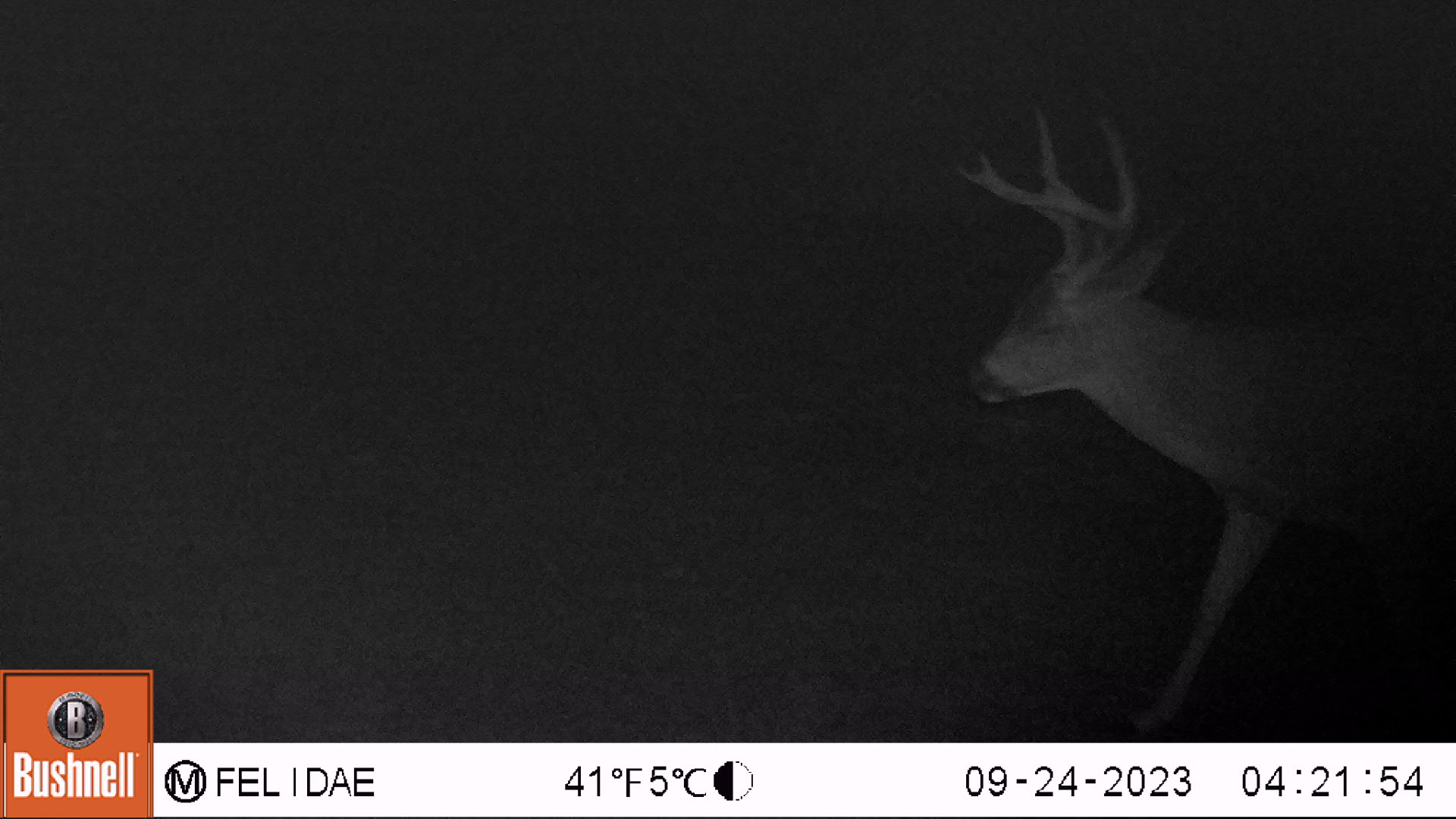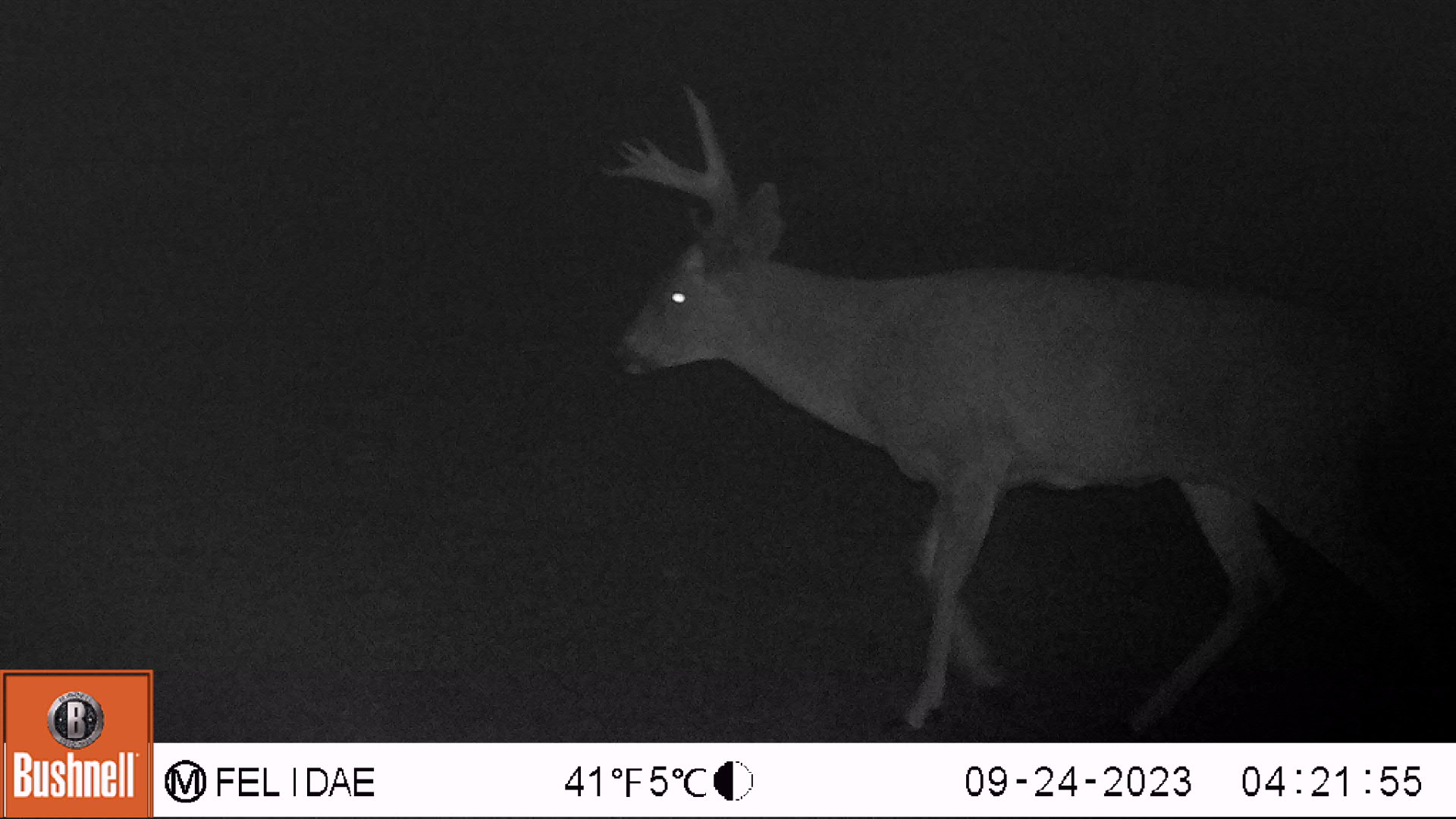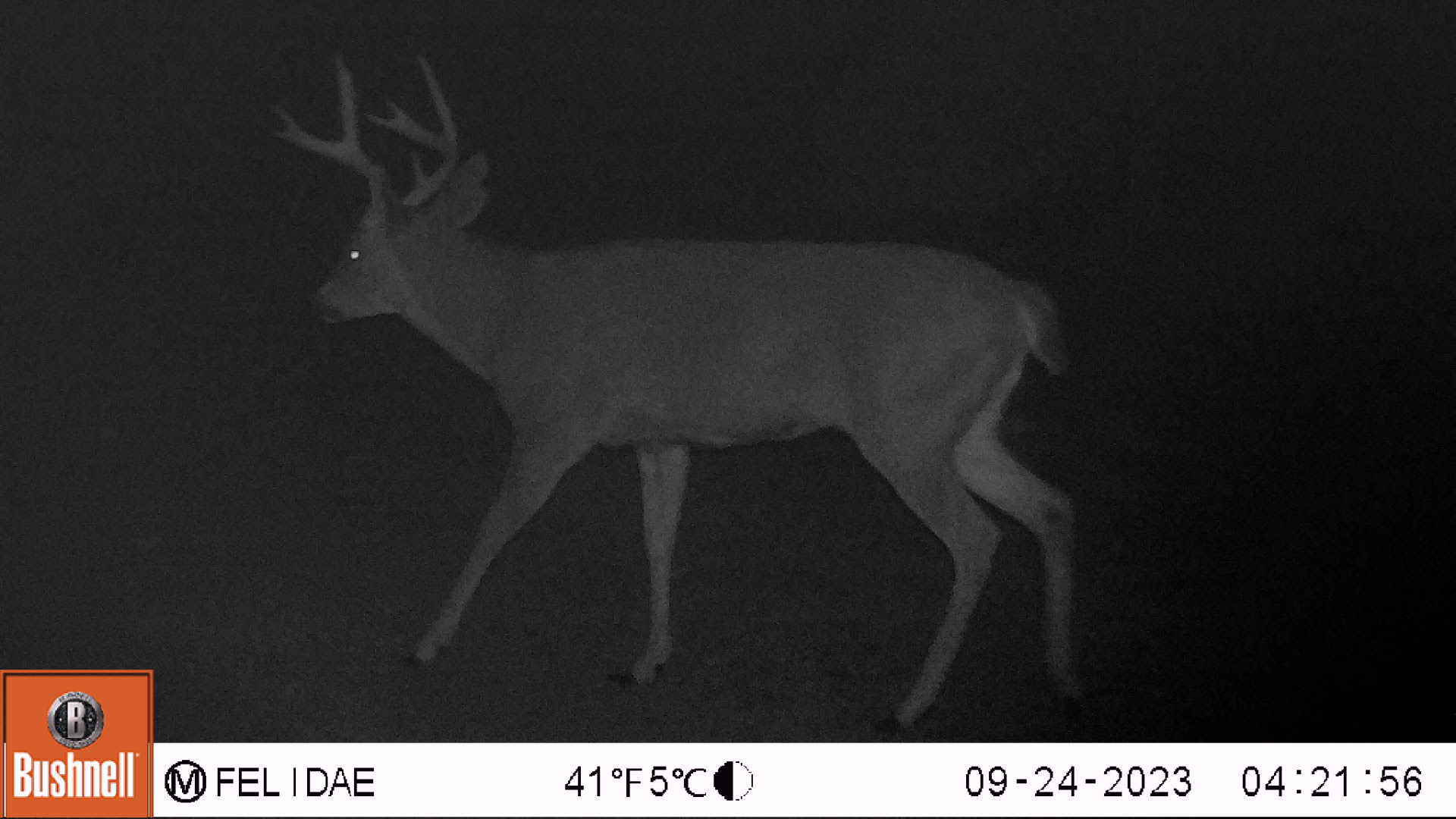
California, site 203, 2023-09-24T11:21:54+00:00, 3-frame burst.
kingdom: Animalia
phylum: Chordata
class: Mammalia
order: Artiodactyla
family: Cervidae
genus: Odocoileus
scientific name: Odocoileus hemionus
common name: mule deer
Mule deer (Odocoileus hemionus).